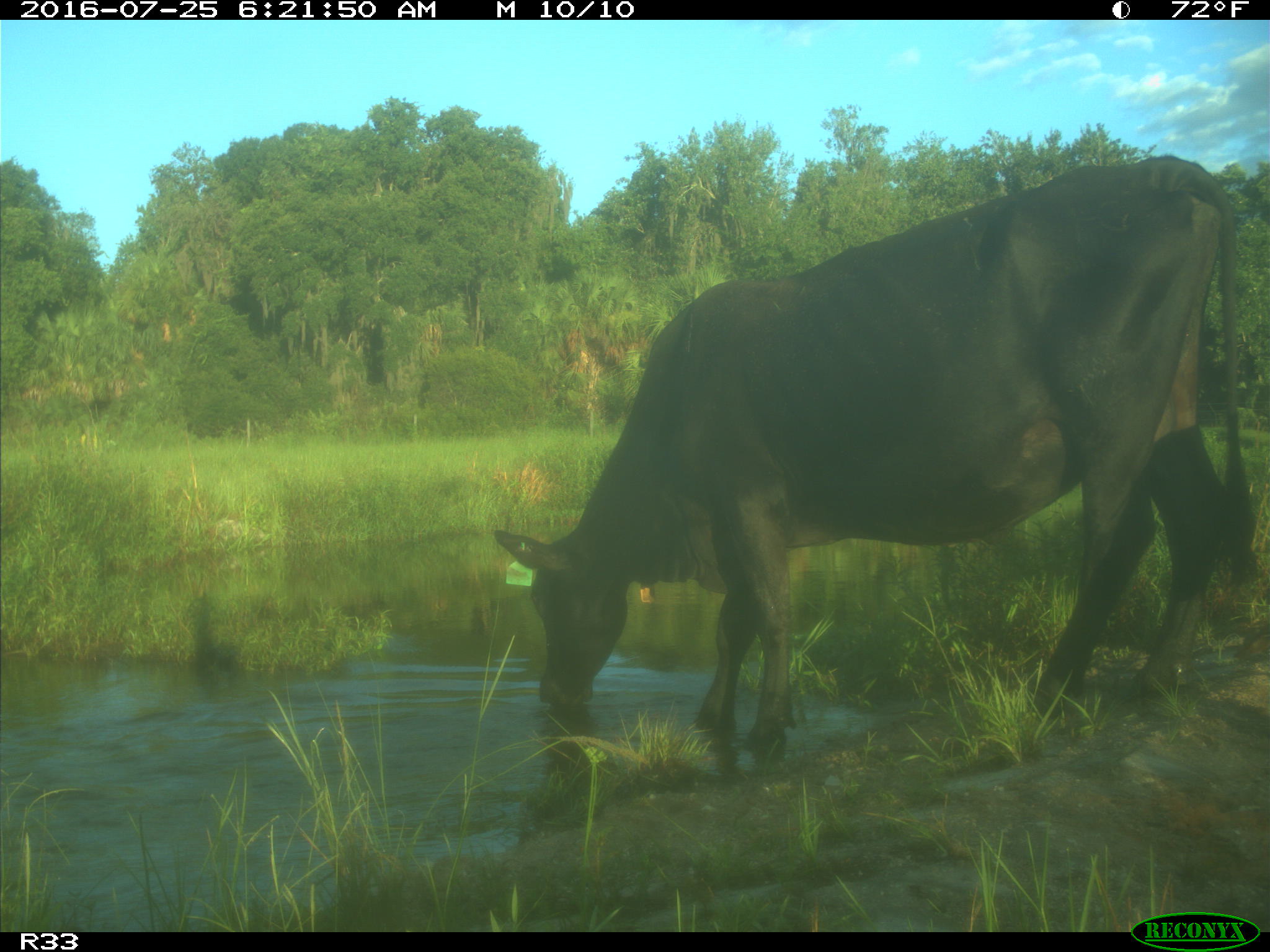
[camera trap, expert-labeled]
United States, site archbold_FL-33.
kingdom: Animalia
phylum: Chordata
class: Mammalia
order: Artiodactyla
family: Bovidae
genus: Bos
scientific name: Bos taurus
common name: domestic cow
Bos taurus (domestic cow).